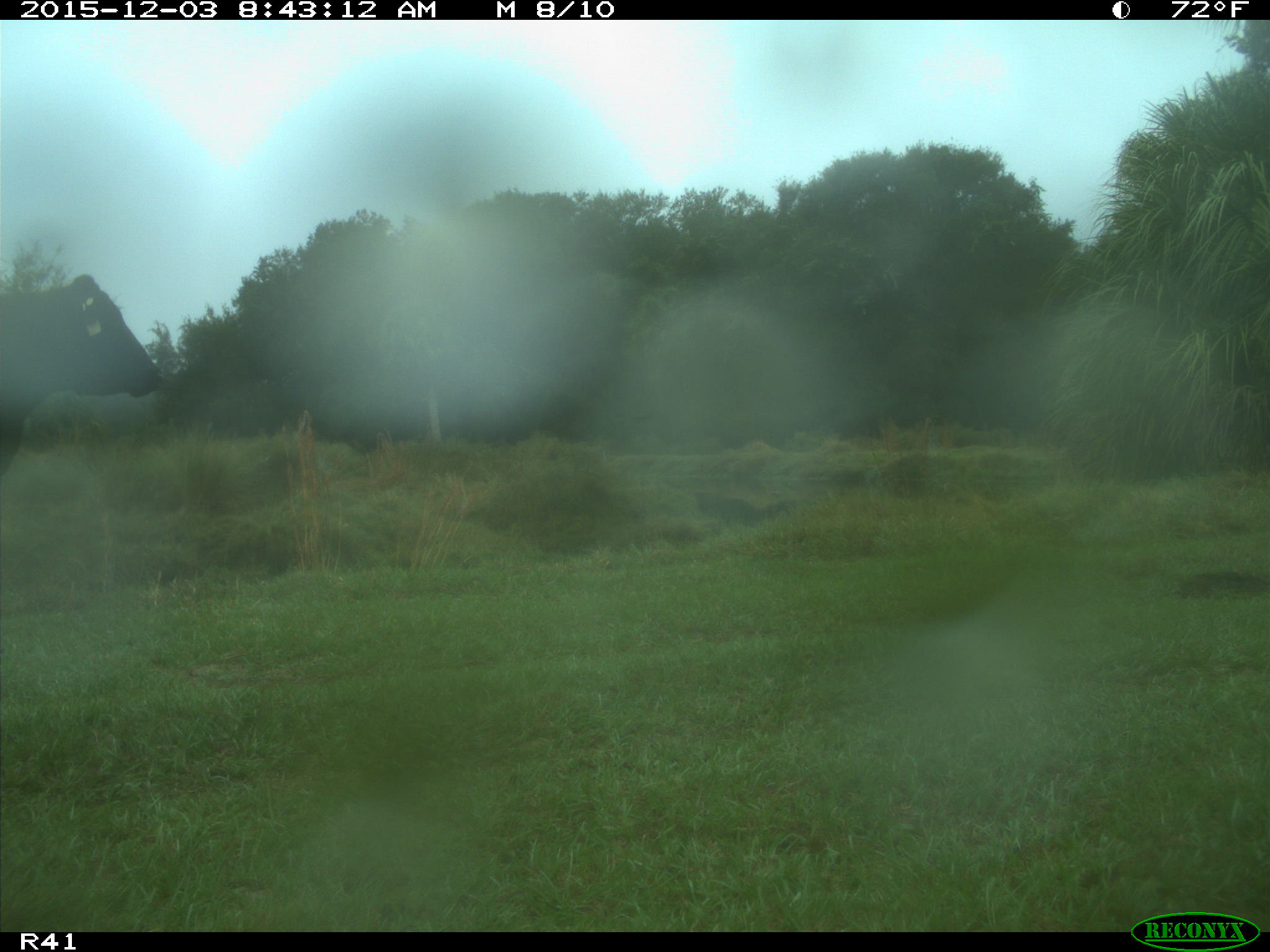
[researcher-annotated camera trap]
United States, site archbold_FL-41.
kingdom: Animalia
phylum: Chordata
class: Mammalia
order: Artiodactyla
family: Bovidae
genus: Bos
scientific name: Bos taurus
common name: domestic cow